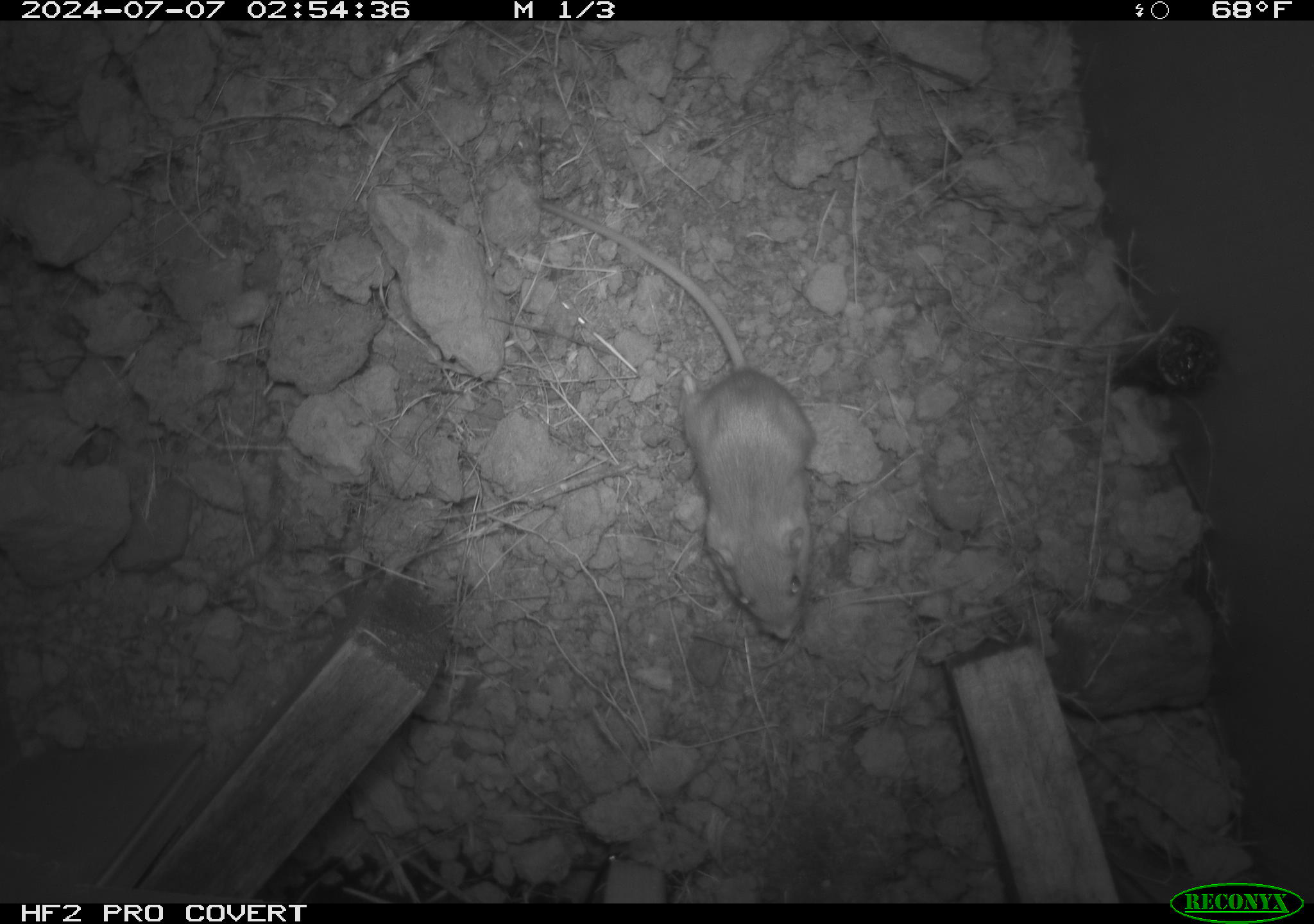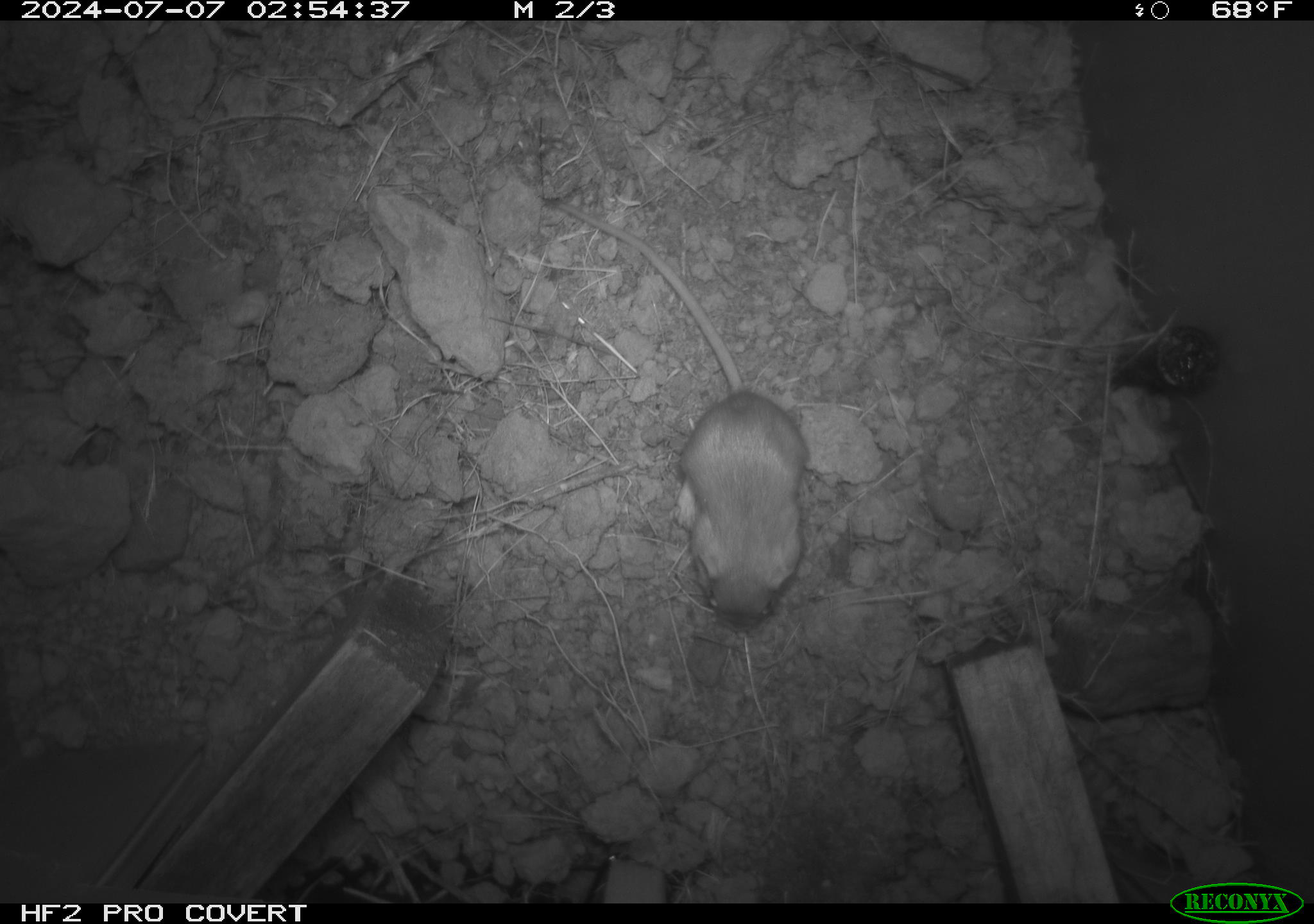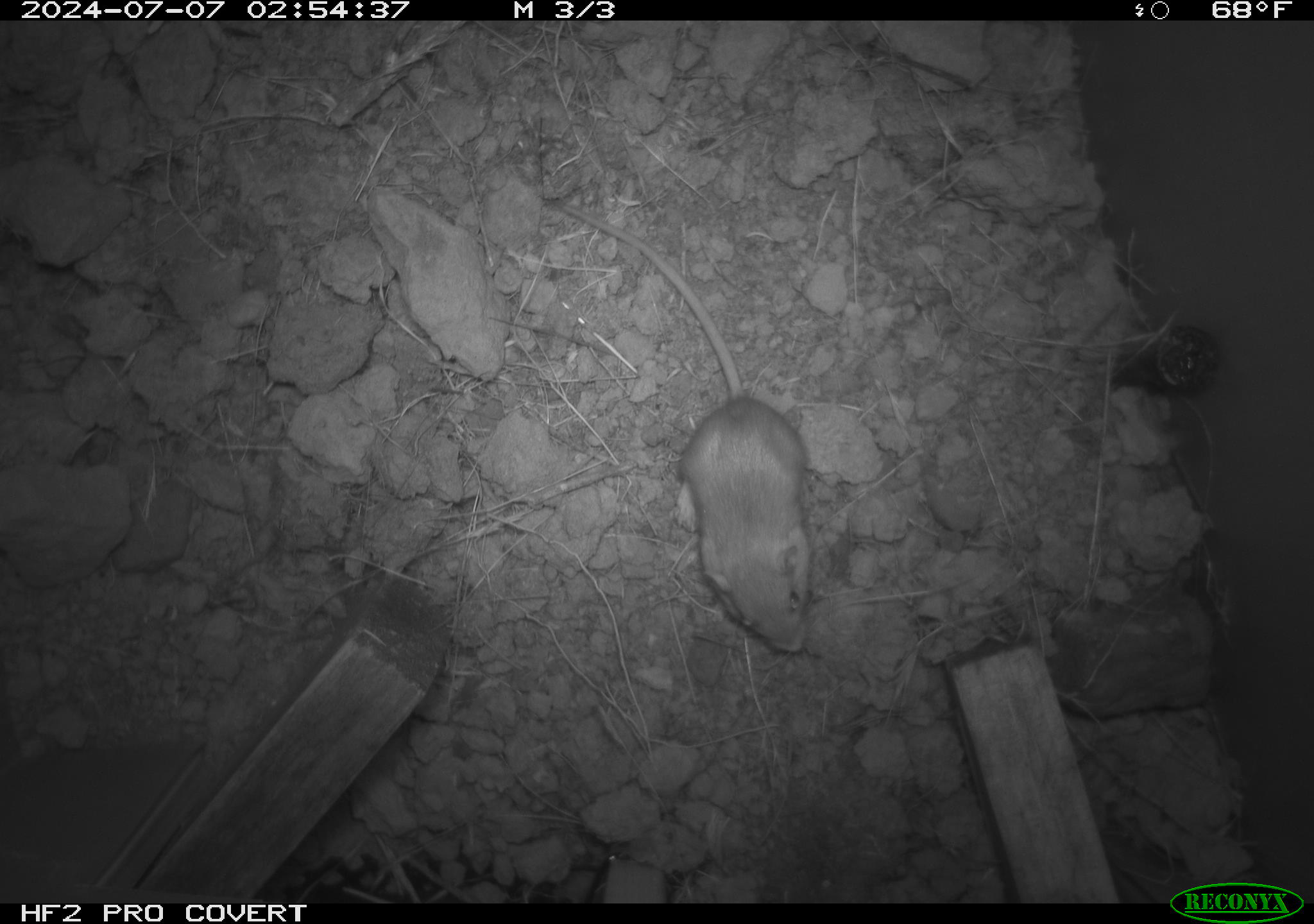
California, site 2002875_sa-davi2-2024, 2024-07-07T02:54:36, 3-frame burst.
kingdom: Animalia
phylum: Chordata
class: Mammalia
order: Rodentia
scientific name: Rodentia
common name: mouse species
Mouse species (Rodentia).